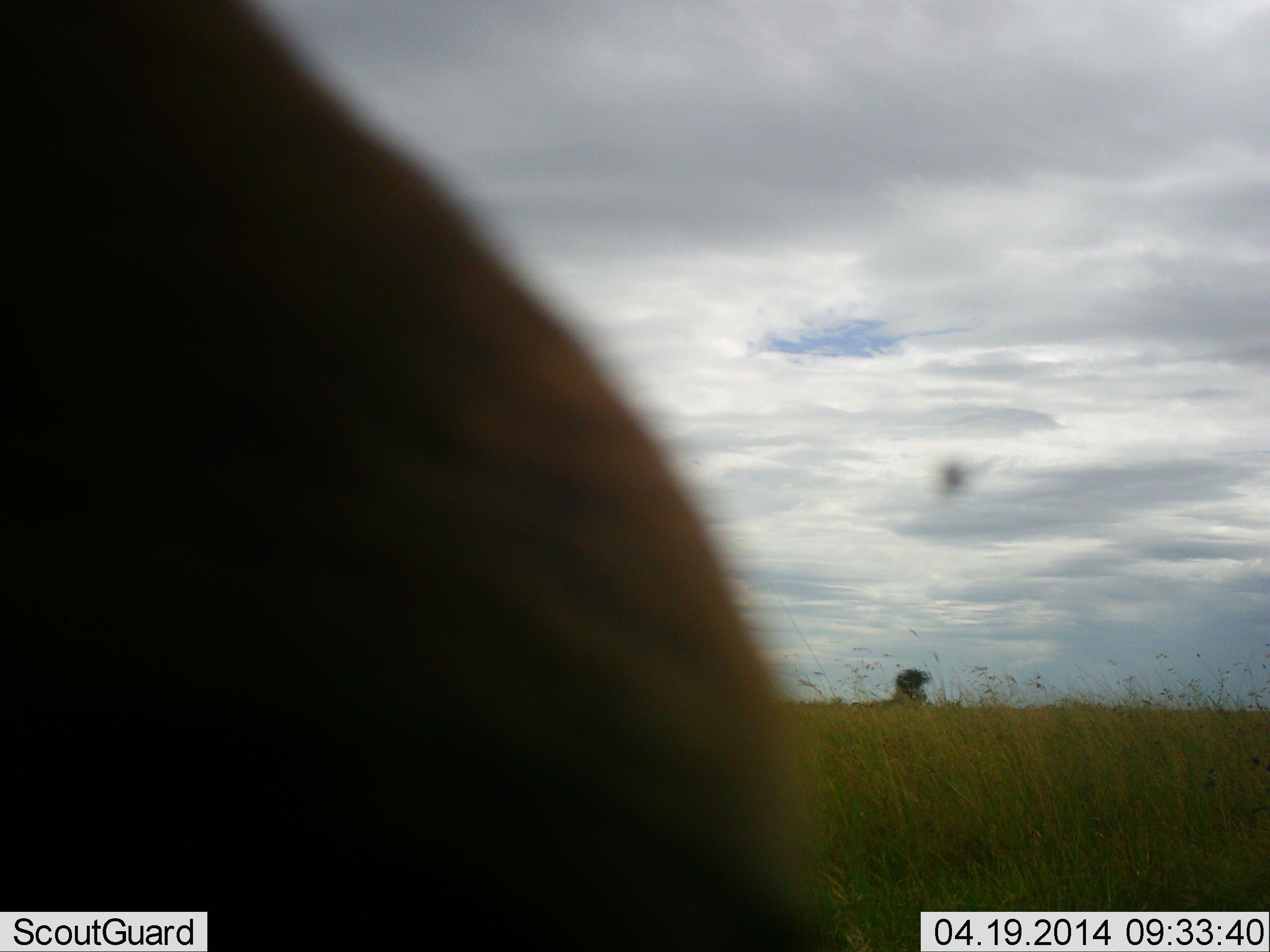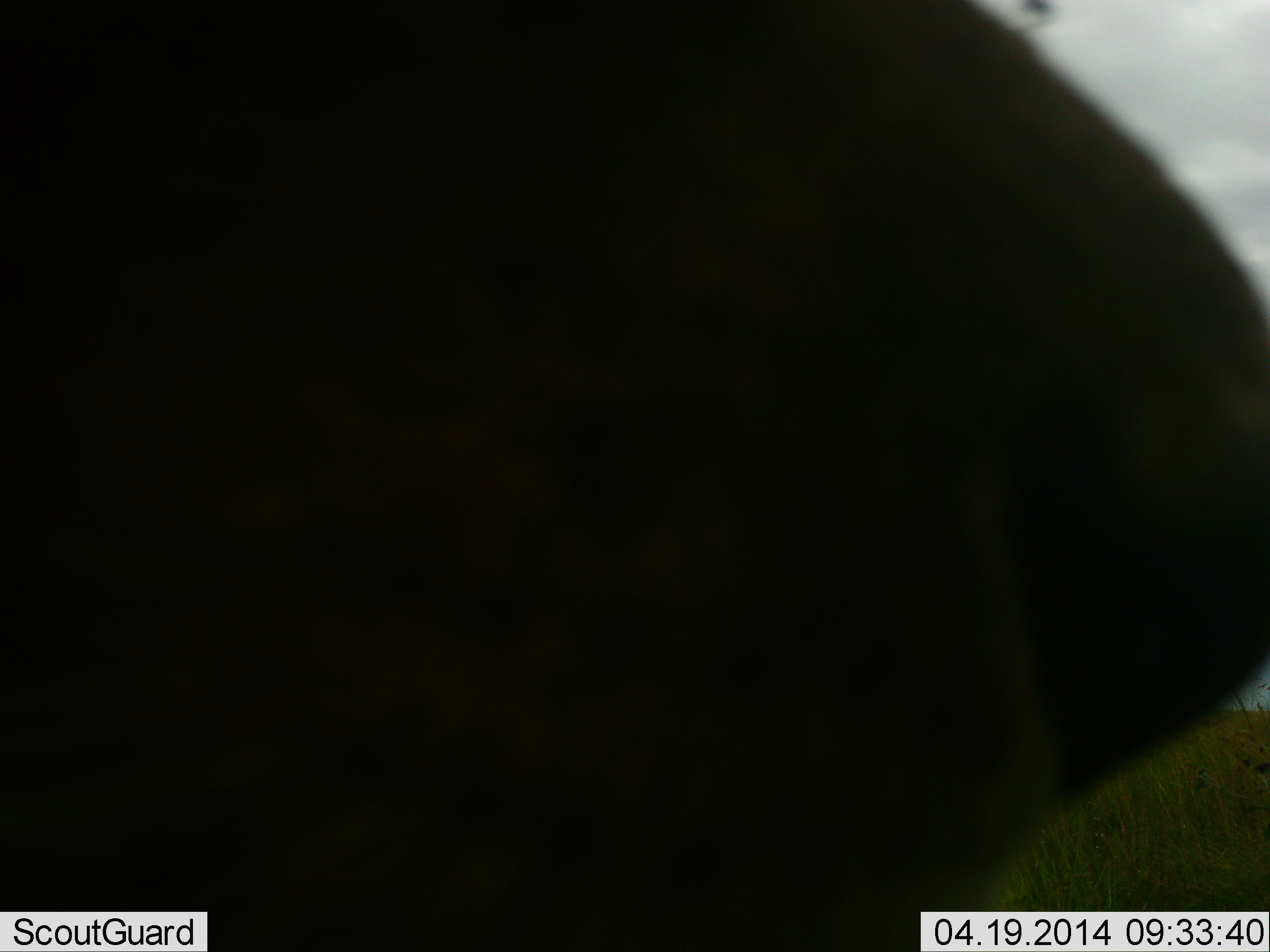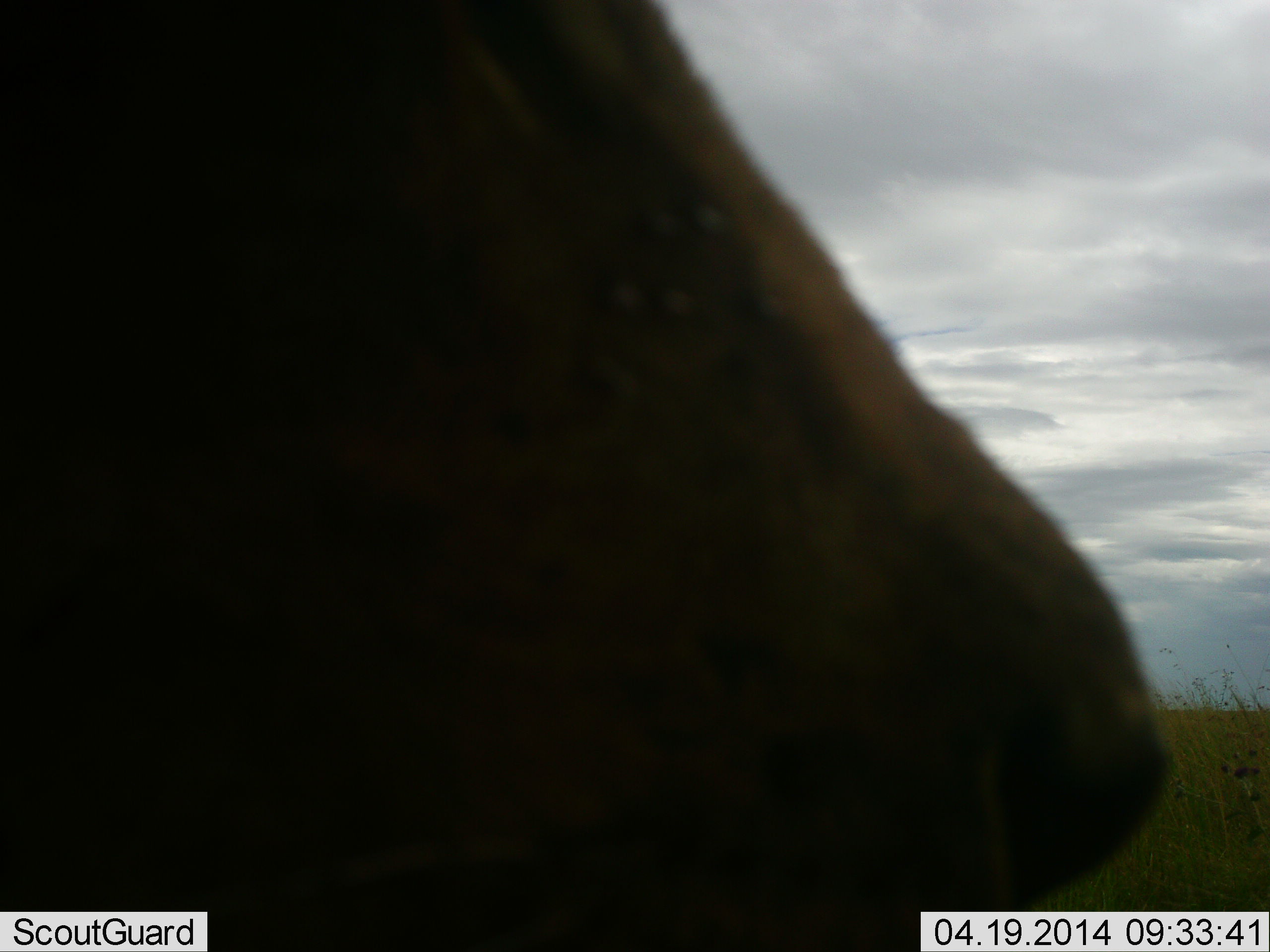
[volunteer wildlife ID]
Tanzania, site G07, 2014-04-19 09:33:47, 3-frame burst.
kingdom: Animalia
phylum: Chordata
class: Mammalia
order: Carnivora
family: Felidae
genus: Panthera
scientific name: Panthera leo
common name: lion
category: lionfemale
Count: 1.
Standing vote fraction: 67%.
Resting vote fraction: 17%.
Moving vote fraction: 17%.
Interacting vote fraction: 0%.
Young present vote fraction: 0%.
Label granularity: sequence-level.